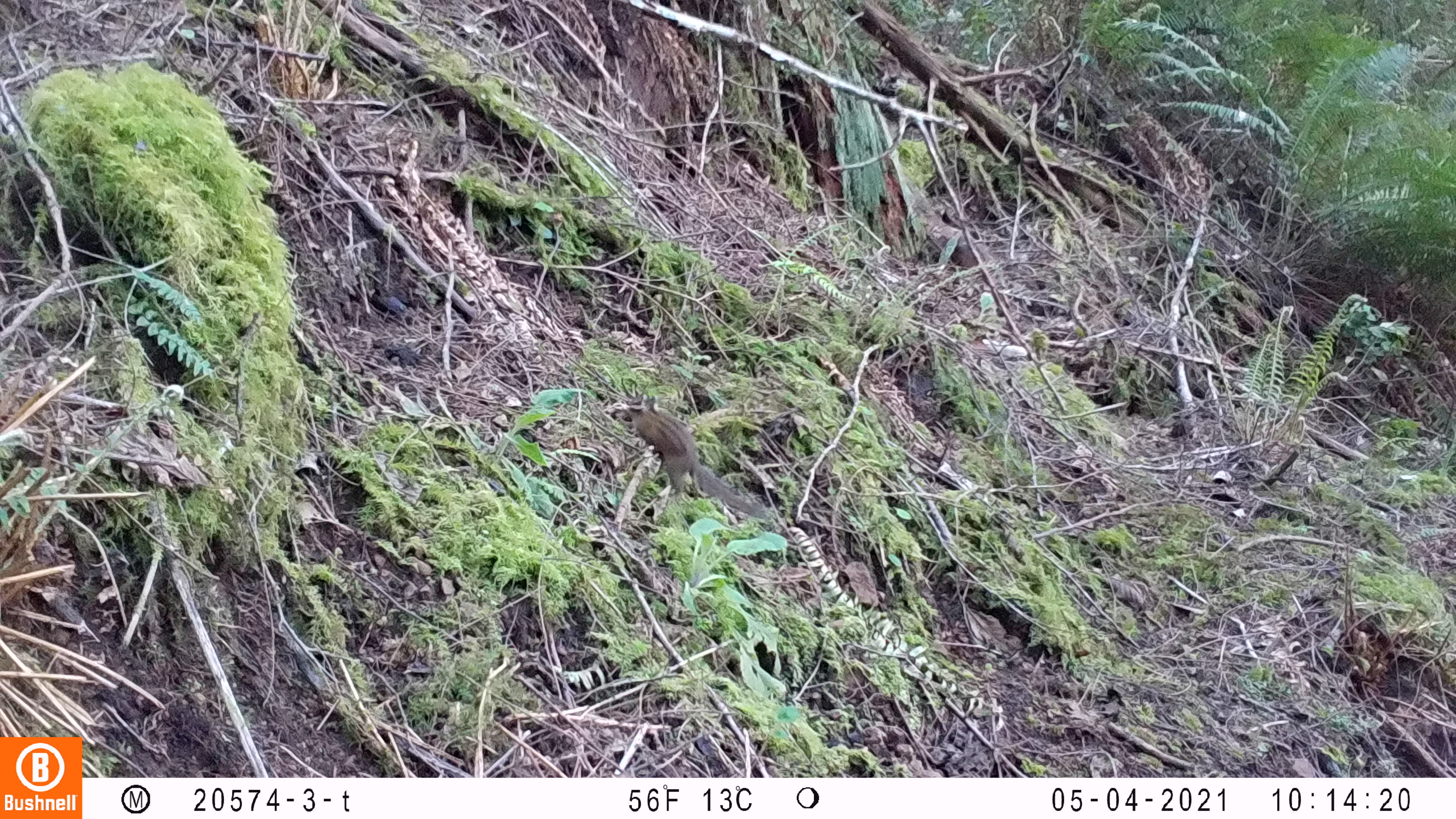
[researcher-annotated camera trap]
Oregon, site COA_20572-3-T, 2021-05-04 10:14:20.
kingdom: Animalia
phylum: Chordata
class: Mammalia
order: Rodentia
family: Sciuridae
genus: Neotamias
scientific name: Neotamias townsendii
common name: townsend's chipmunk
Townsend's chipmunk (Neotamias townsendii).